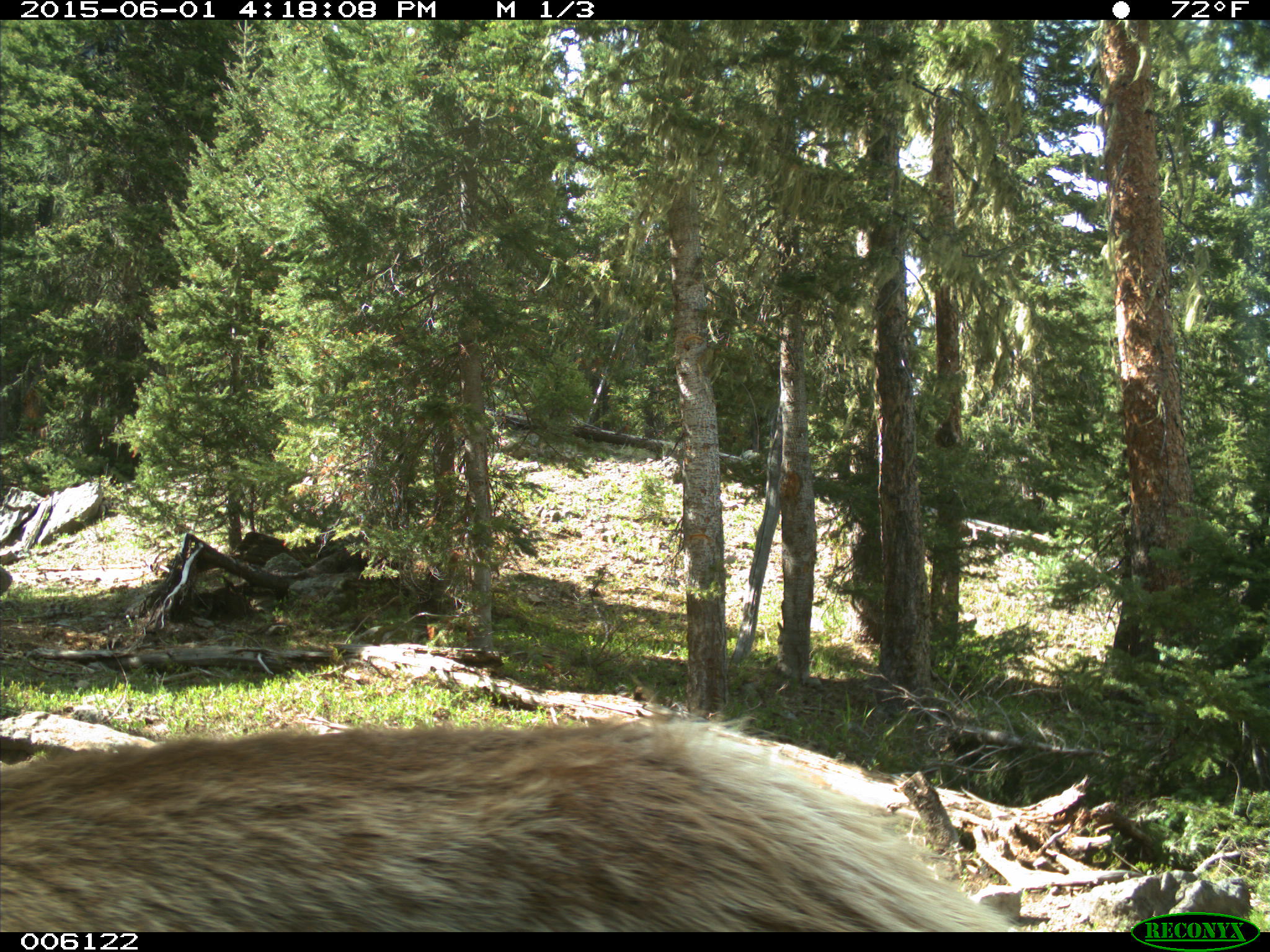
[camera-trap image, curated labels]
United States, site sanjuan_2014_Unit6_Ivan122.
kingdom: Animalia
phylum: Chordata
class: Mammalia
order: Artiodactyla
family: Cervidae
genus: Cervus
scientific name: Cervus elaphus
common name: red deer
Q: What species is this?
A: Cervus elaphus (red deer).